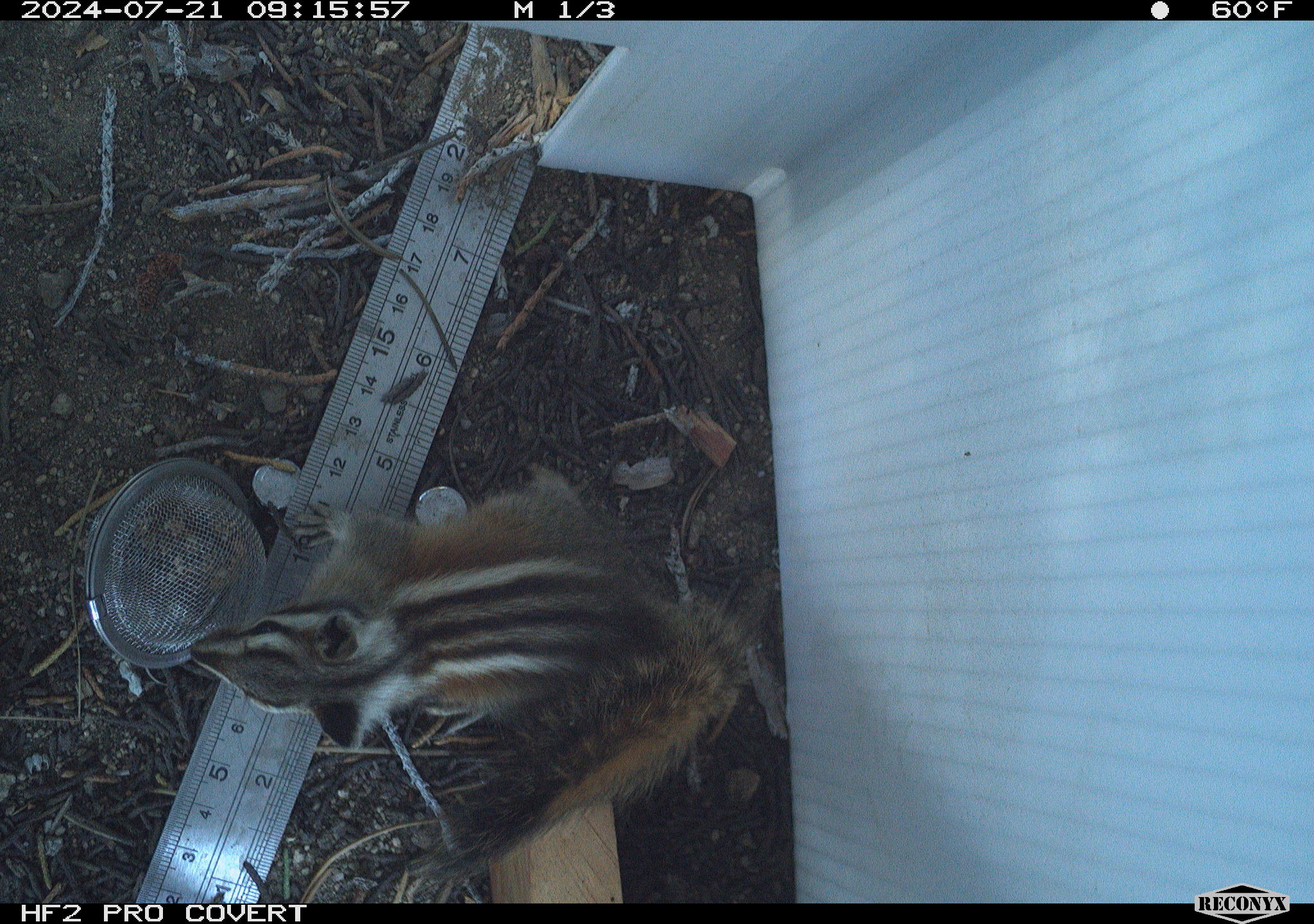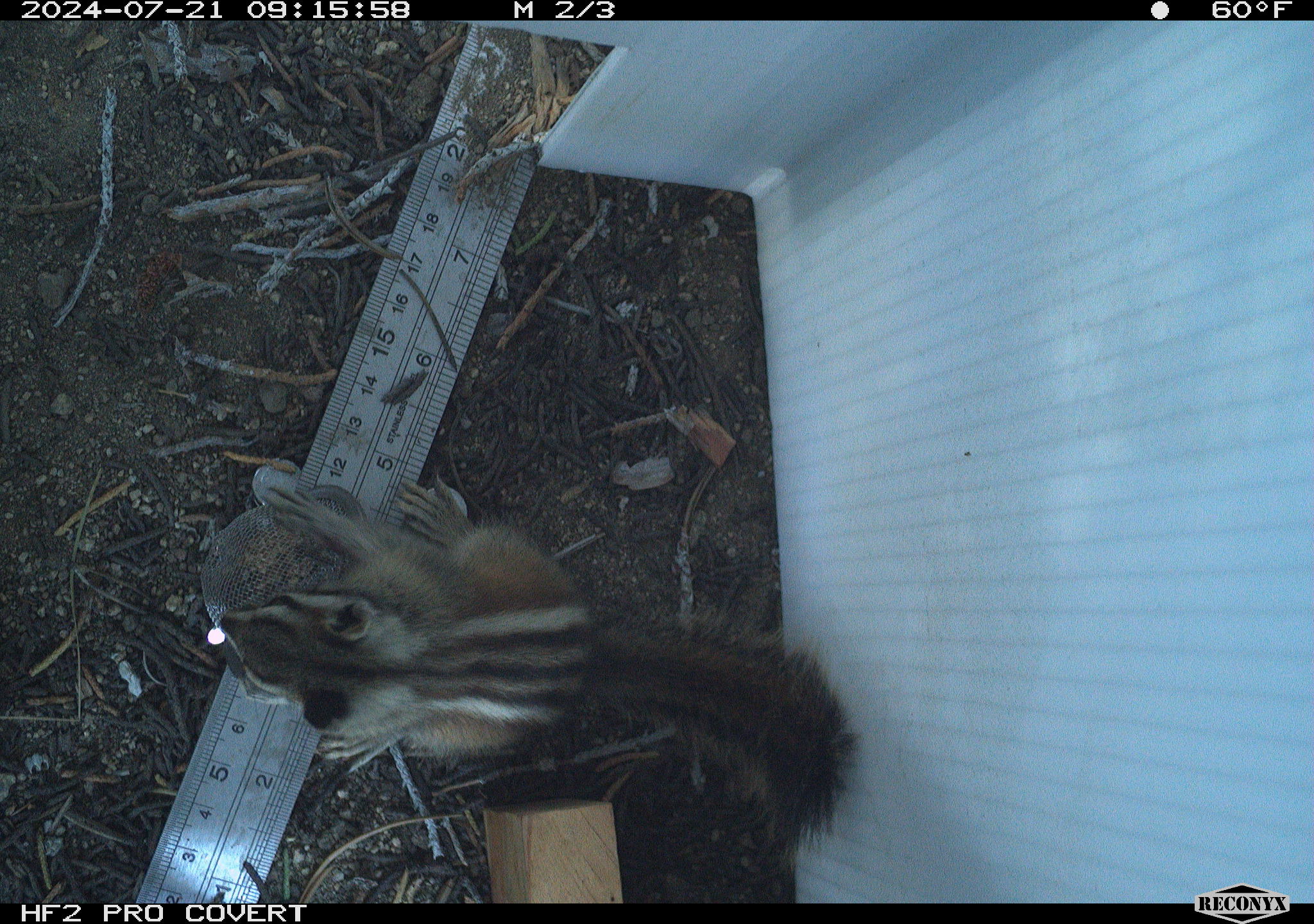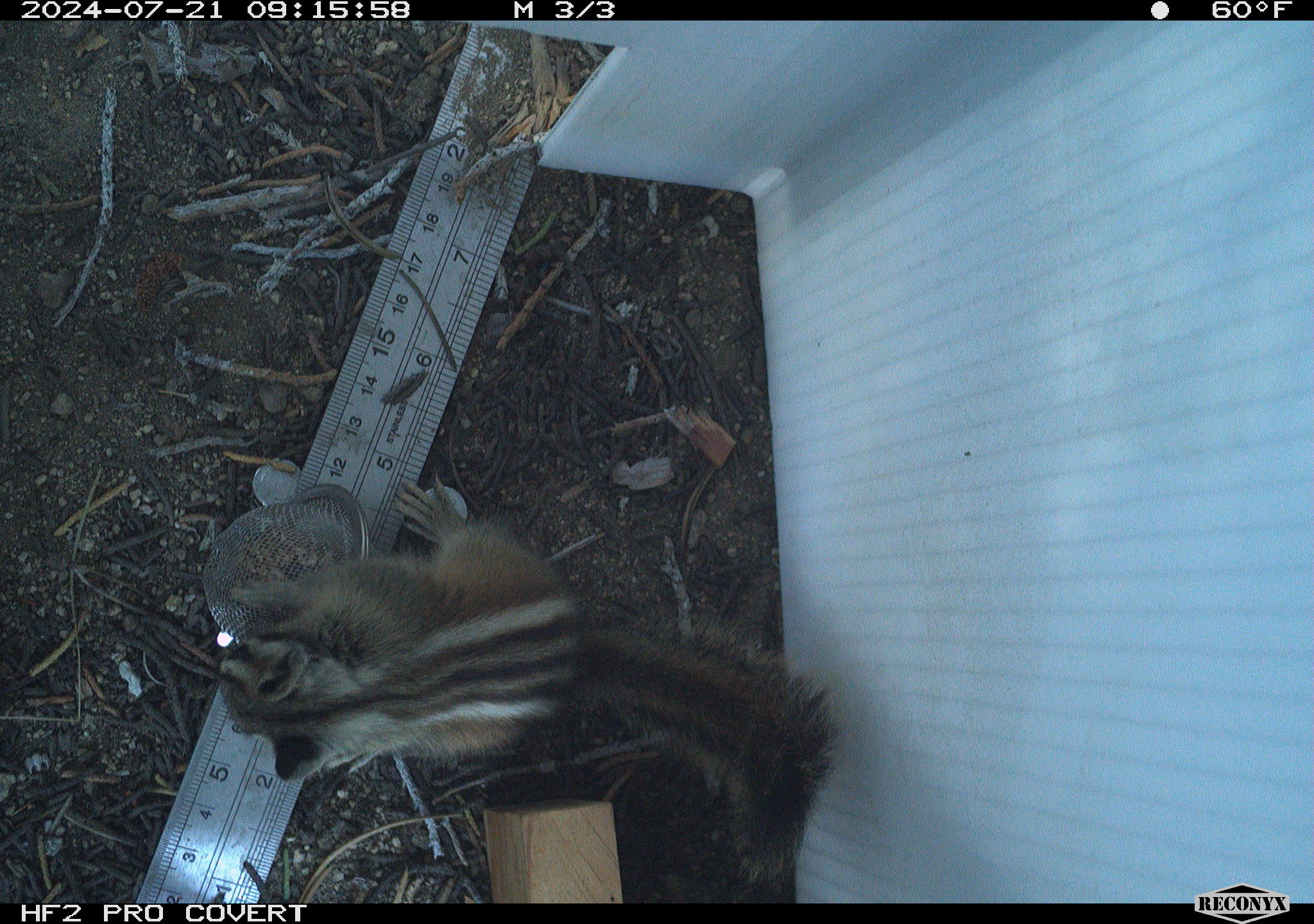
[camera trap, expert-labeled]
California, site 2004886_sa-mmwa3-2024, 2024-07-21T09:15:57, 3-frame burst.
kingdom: Animalia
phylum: Chordata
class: Mammalia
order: Rodentia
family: Sciuridae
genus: Neotamias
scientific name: Neotamias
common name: western chipmunks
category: neotamias species